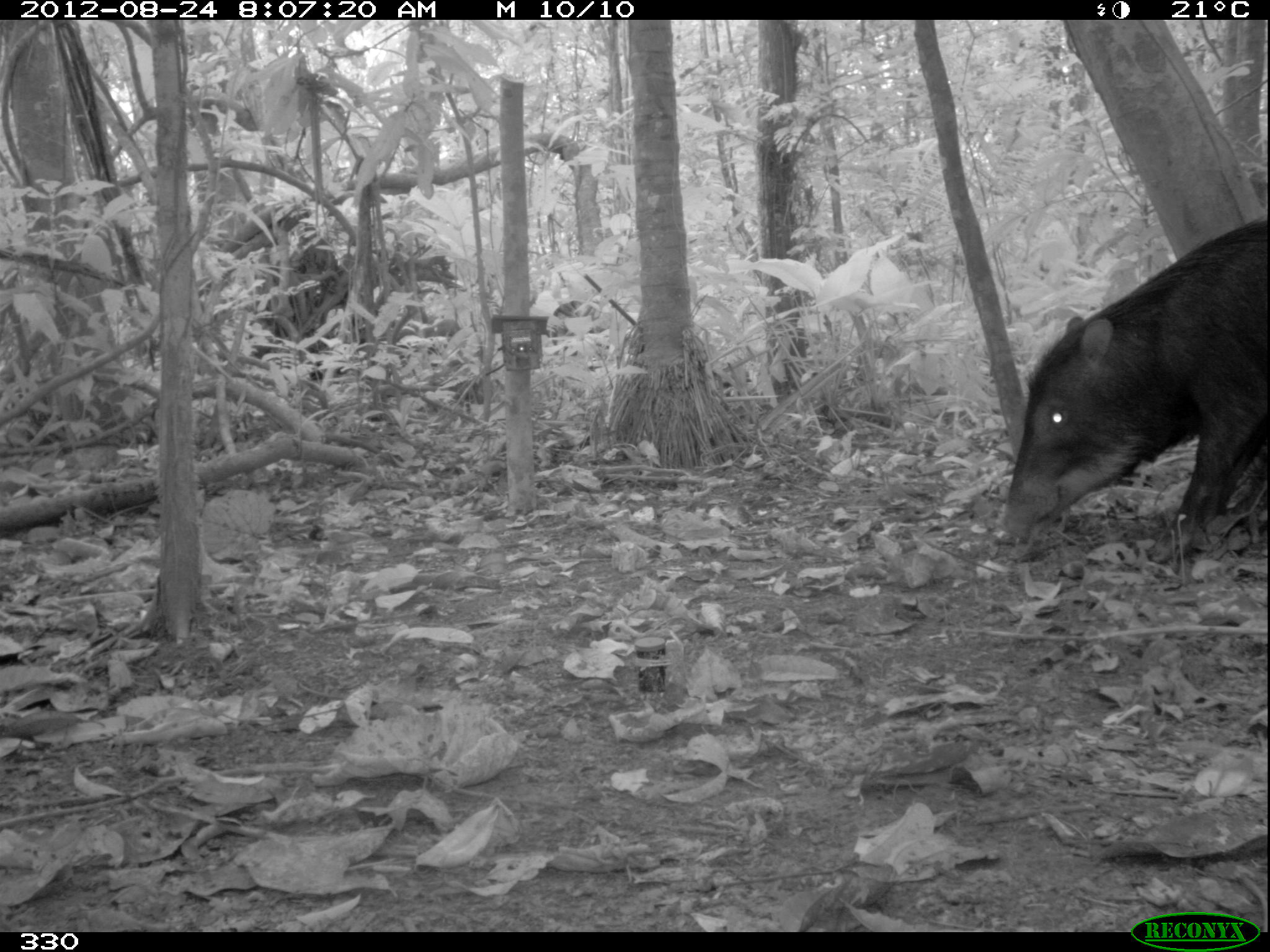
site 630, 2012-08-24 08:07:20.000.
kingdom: Animalia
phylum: Chordata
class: Mammalia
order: Artiodactyla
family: Tayassuidae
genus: Tayassu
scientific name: Tayassu pecari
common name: white-lipped peccary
Tayassu pecari (white-lipped peccary).